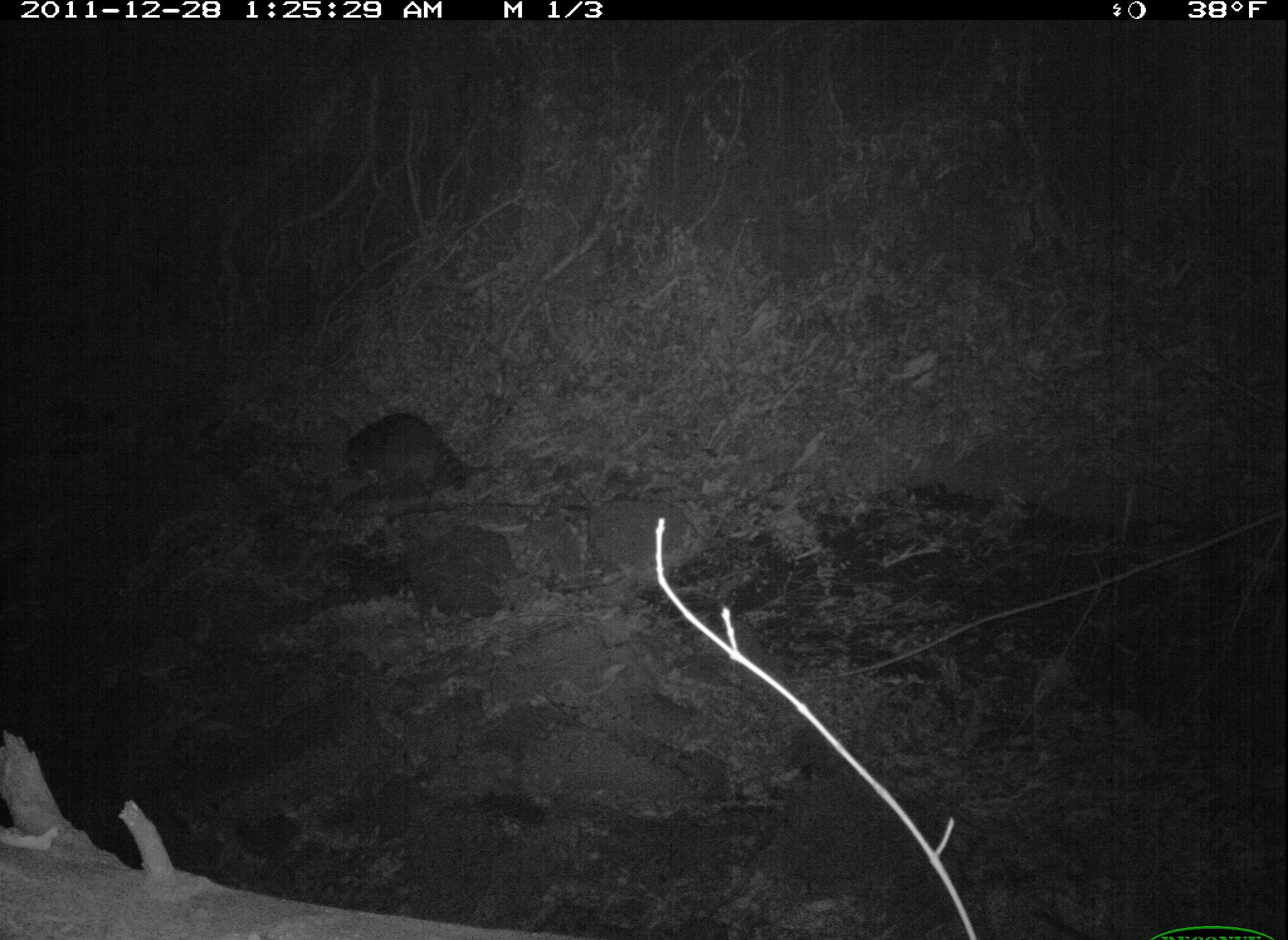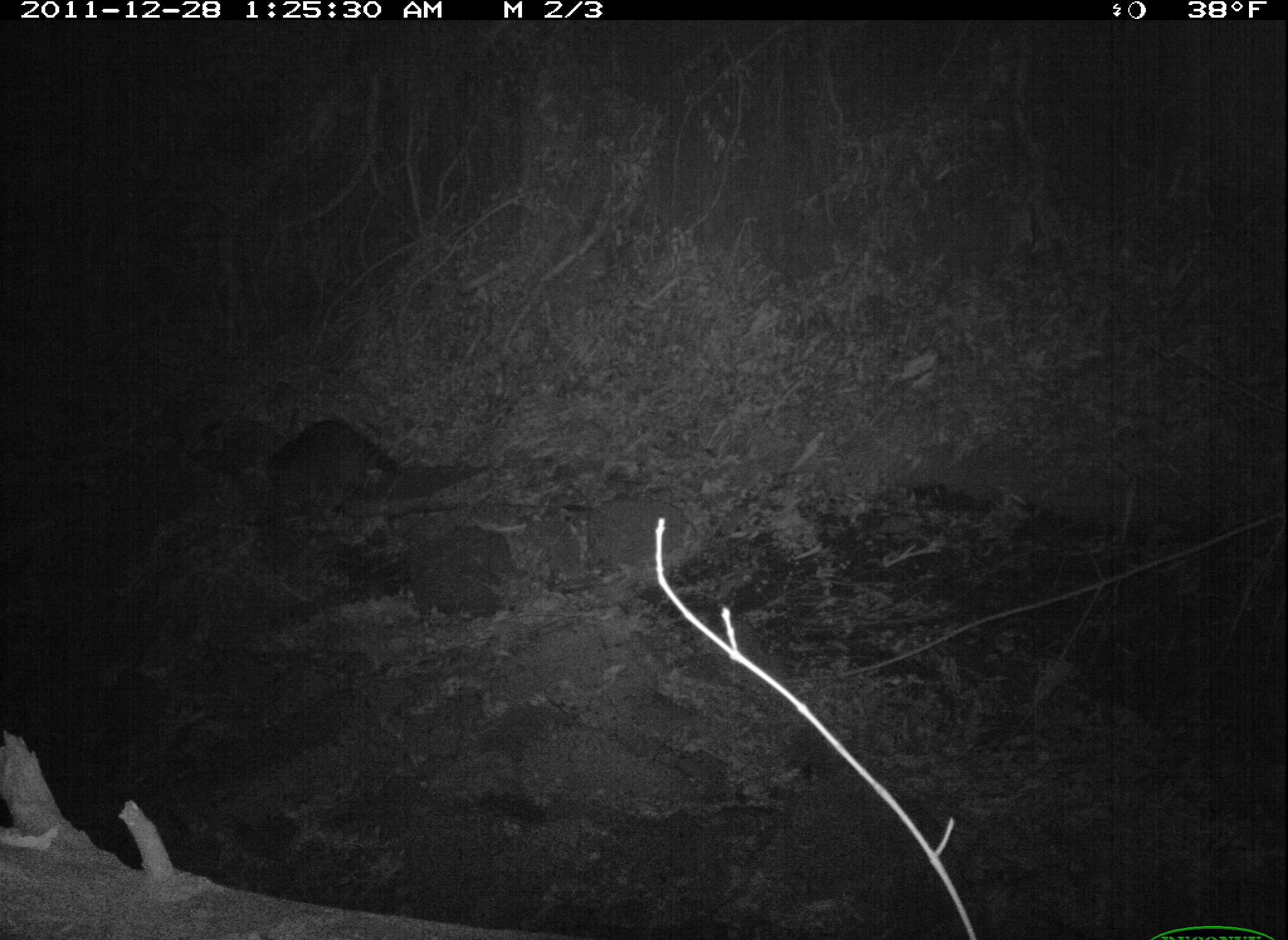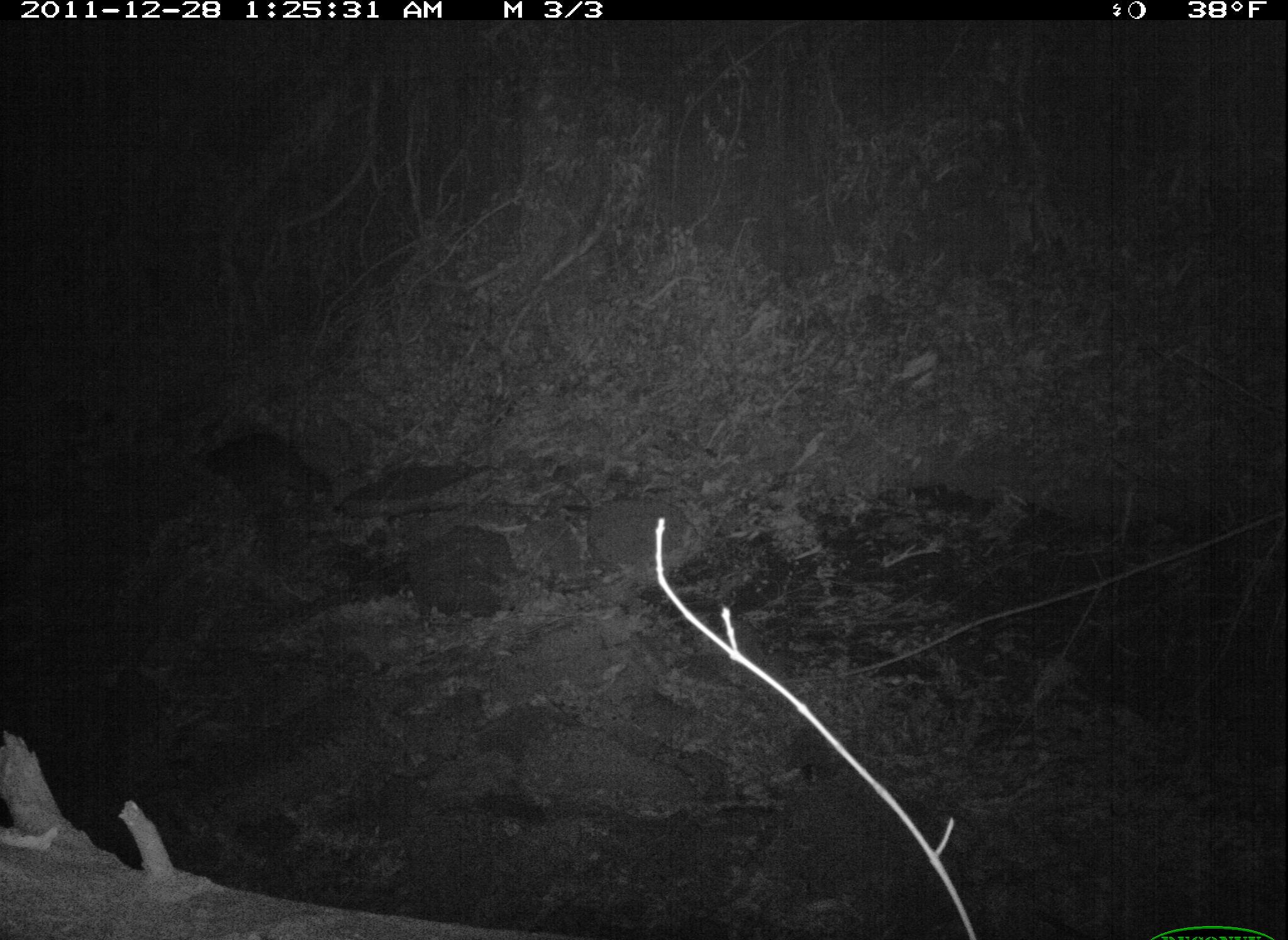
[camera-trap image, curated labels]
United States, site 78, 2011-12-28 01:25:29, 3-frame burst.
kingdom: Animalia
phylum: Chordata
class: Mammalia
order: Carnivora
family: Procyonidae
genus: Procyon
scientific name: Procyon lotor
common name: raccoon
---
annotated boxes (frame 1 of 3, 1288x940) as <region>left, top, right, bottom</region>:
raccoon: <region>340, 406, 506, 499</region>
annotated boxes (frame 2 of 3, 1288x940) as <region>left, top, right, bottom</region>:
raccoon: <region>253, 399, 419, 536</region>